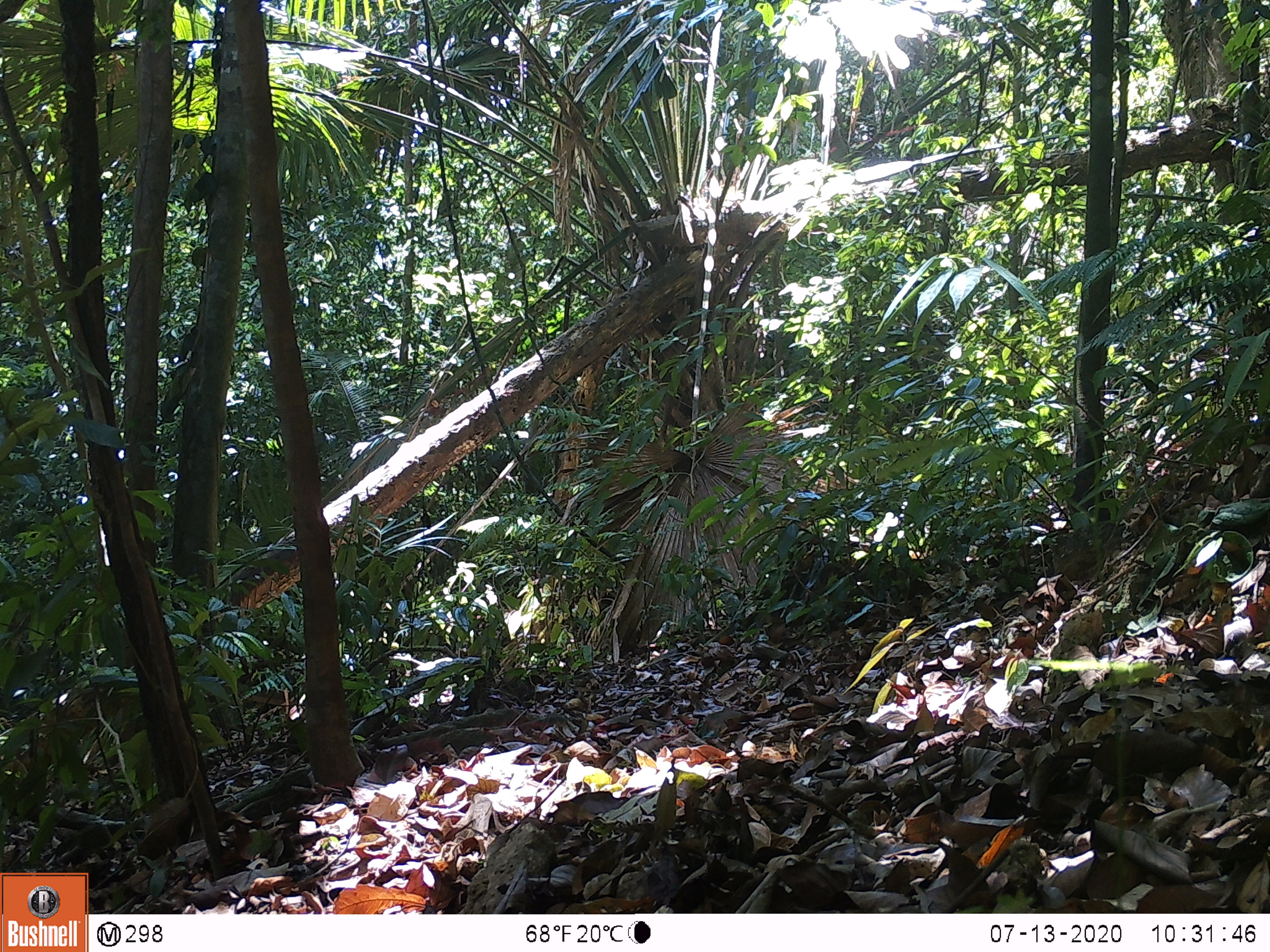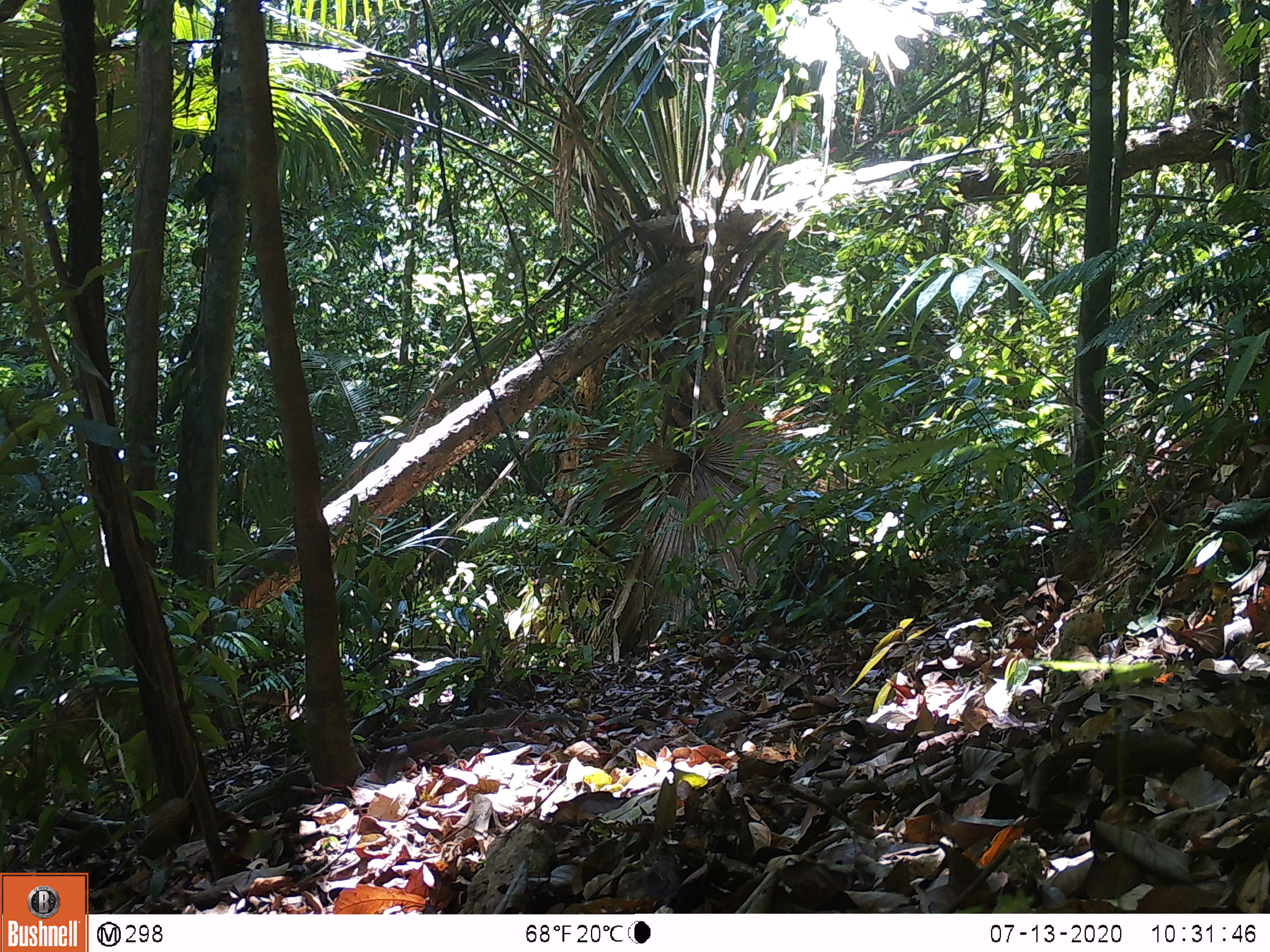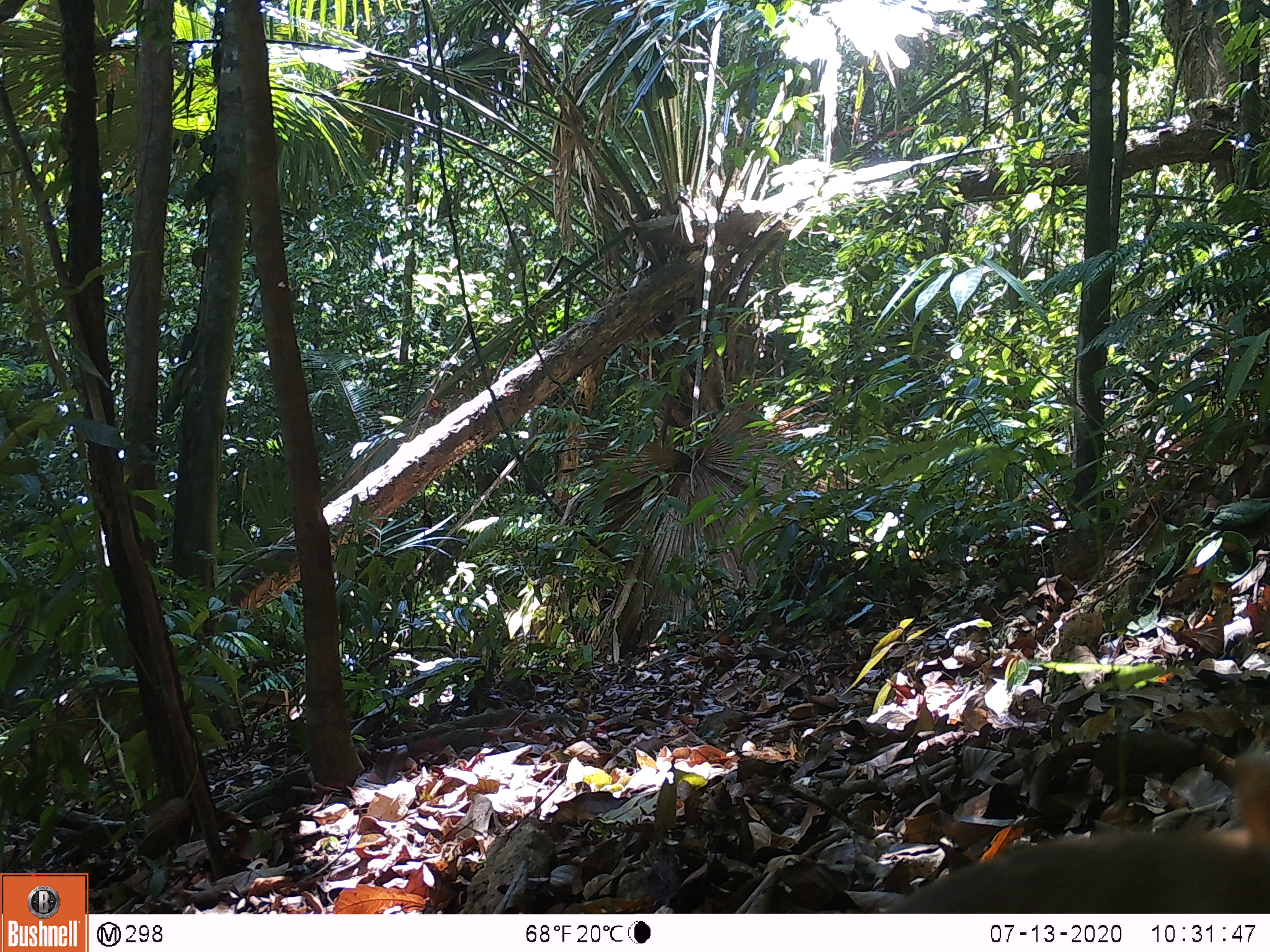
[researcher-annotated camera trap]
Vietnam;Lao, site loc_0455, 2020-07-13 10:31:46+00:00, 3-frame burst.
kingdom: Animalia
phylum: Chordata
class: Mammalia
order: Primates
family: Cercopithecidae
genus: Macaca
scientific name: Macaca nemestrina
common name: pig-tailed macaque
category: pig tailed macaque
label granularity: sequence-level